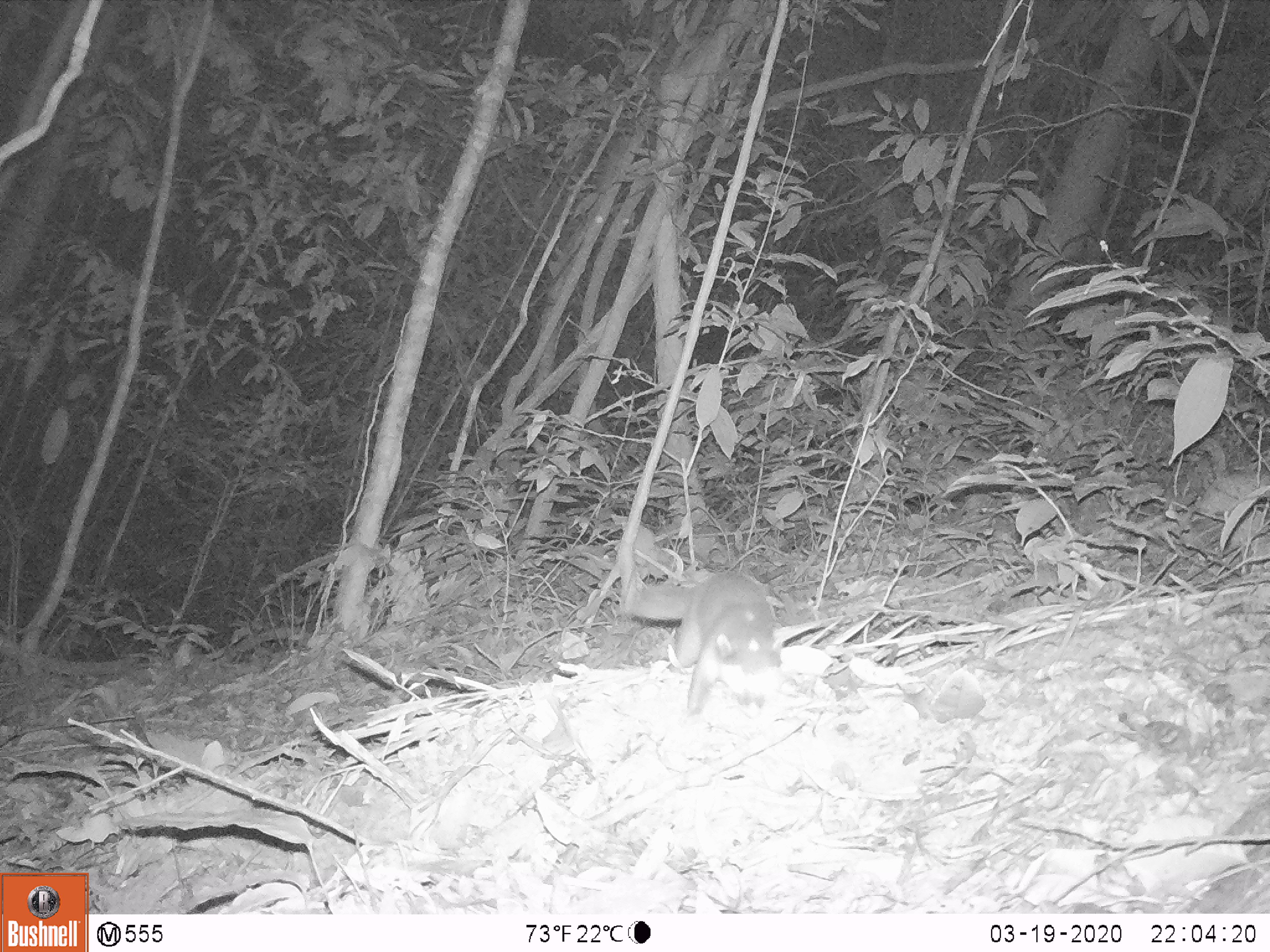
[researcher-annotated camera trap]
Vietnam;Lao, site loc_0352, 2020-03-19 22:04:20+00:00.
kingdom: Animalia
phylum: Chordata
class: Mammalia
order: Carnivora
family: Mustelidae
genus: Melogale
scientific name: Melogale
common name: ferret badger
Ferret badger (Melogale). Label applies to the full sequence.